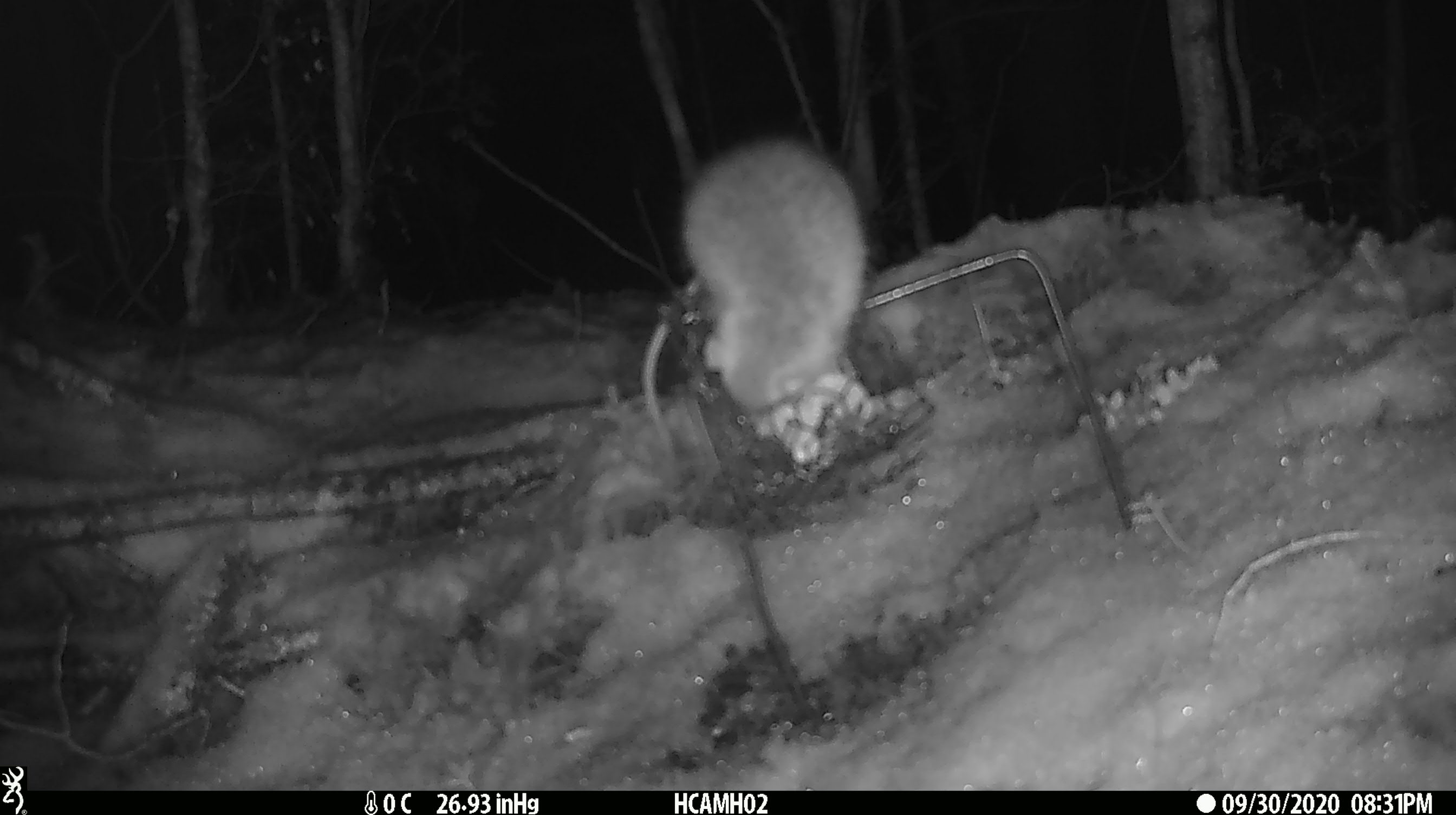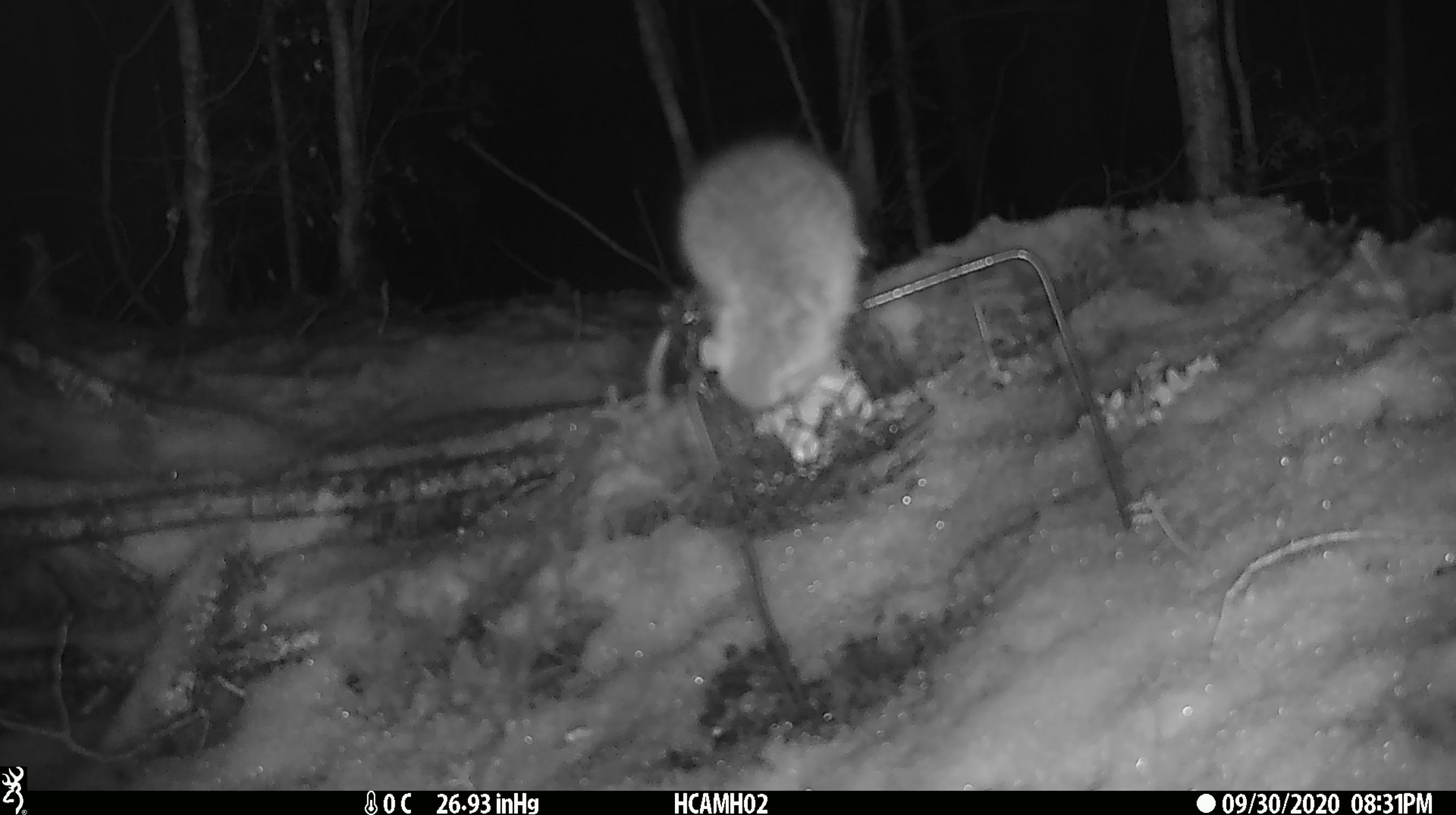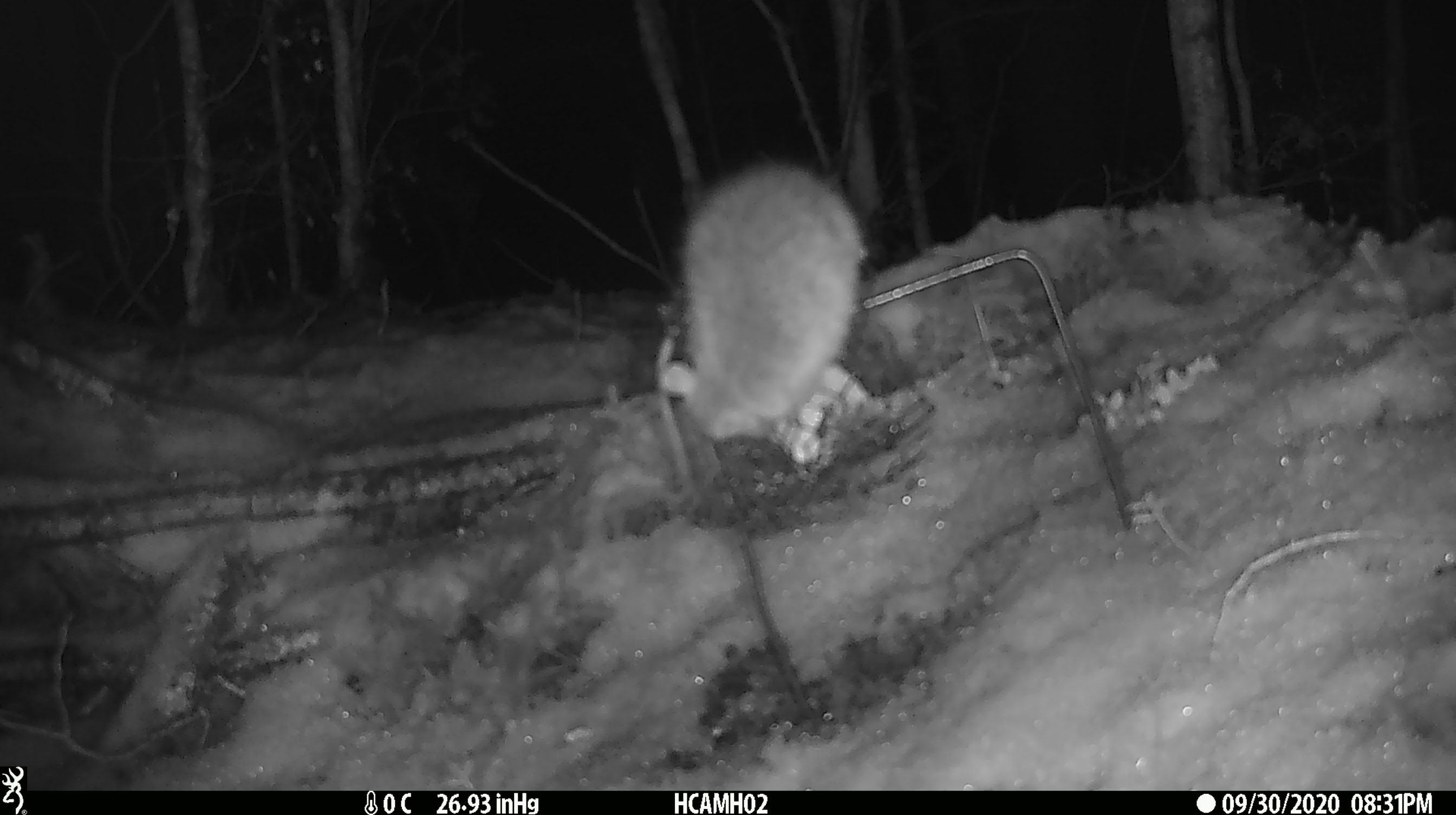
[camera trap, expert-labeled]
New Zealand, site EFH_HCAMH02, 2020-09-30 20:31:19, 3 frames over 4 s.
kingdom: Animalia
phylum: Chordata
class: Mammalia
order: Rodentia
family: Muridae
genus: Rattus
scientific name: Rattus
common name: rat